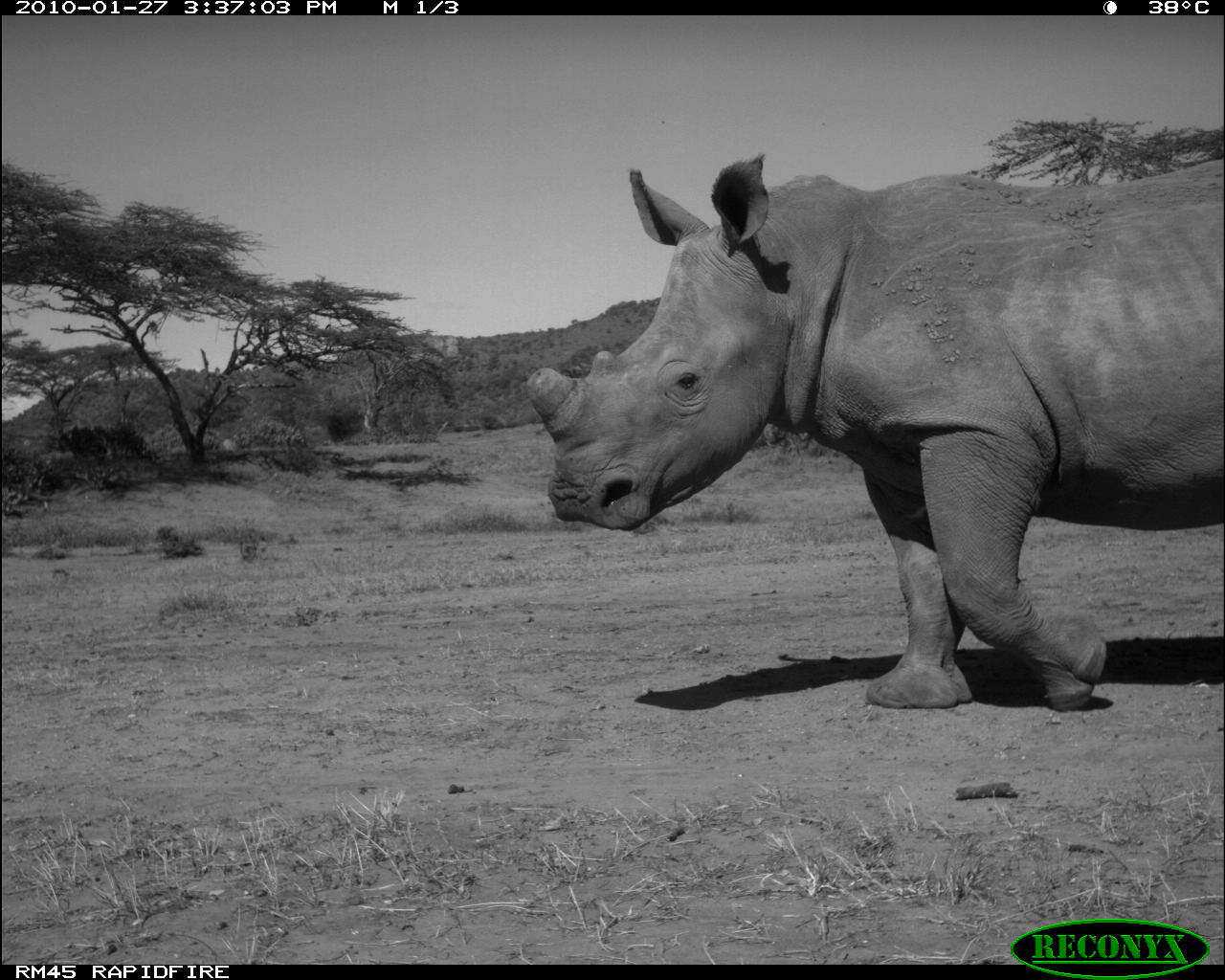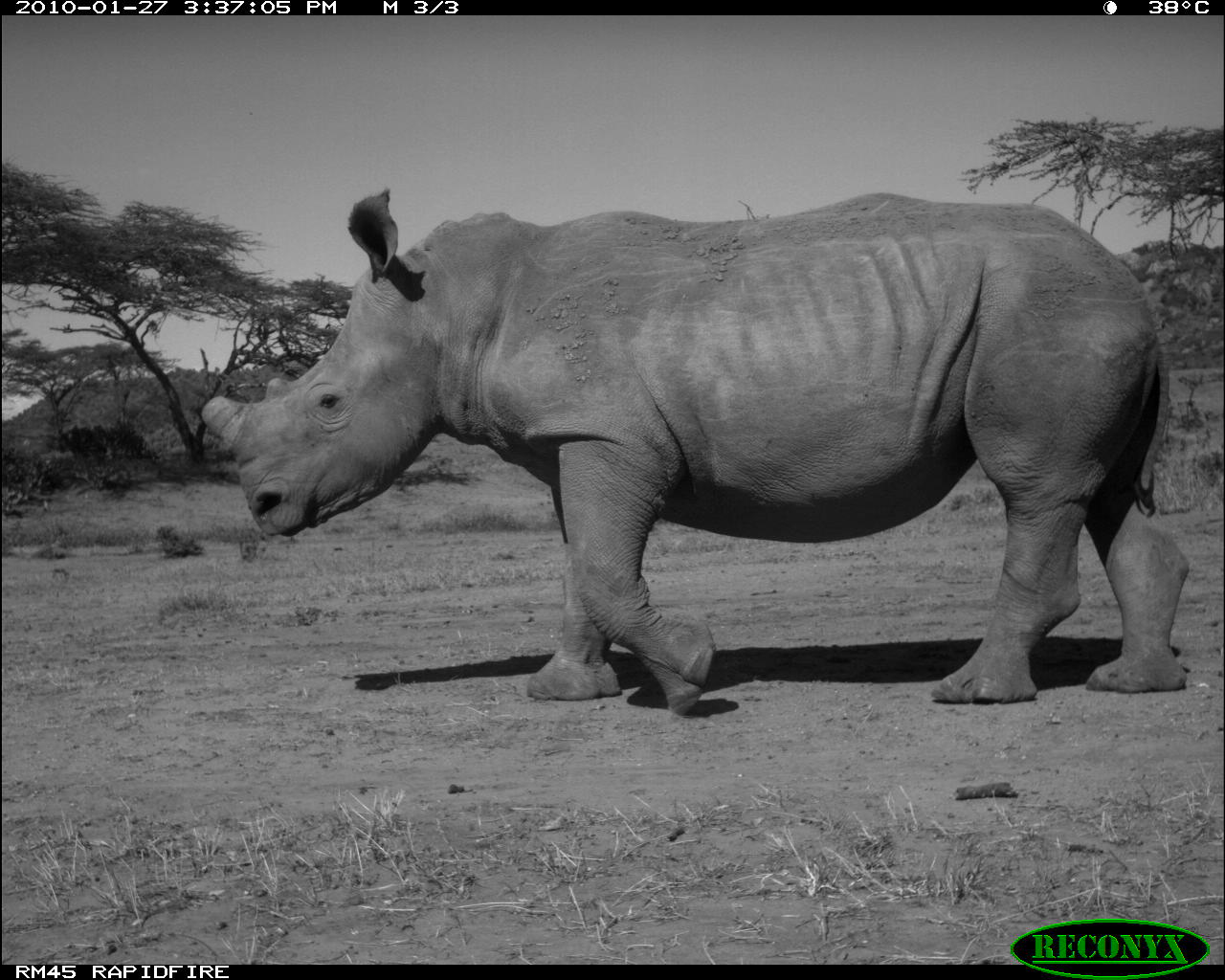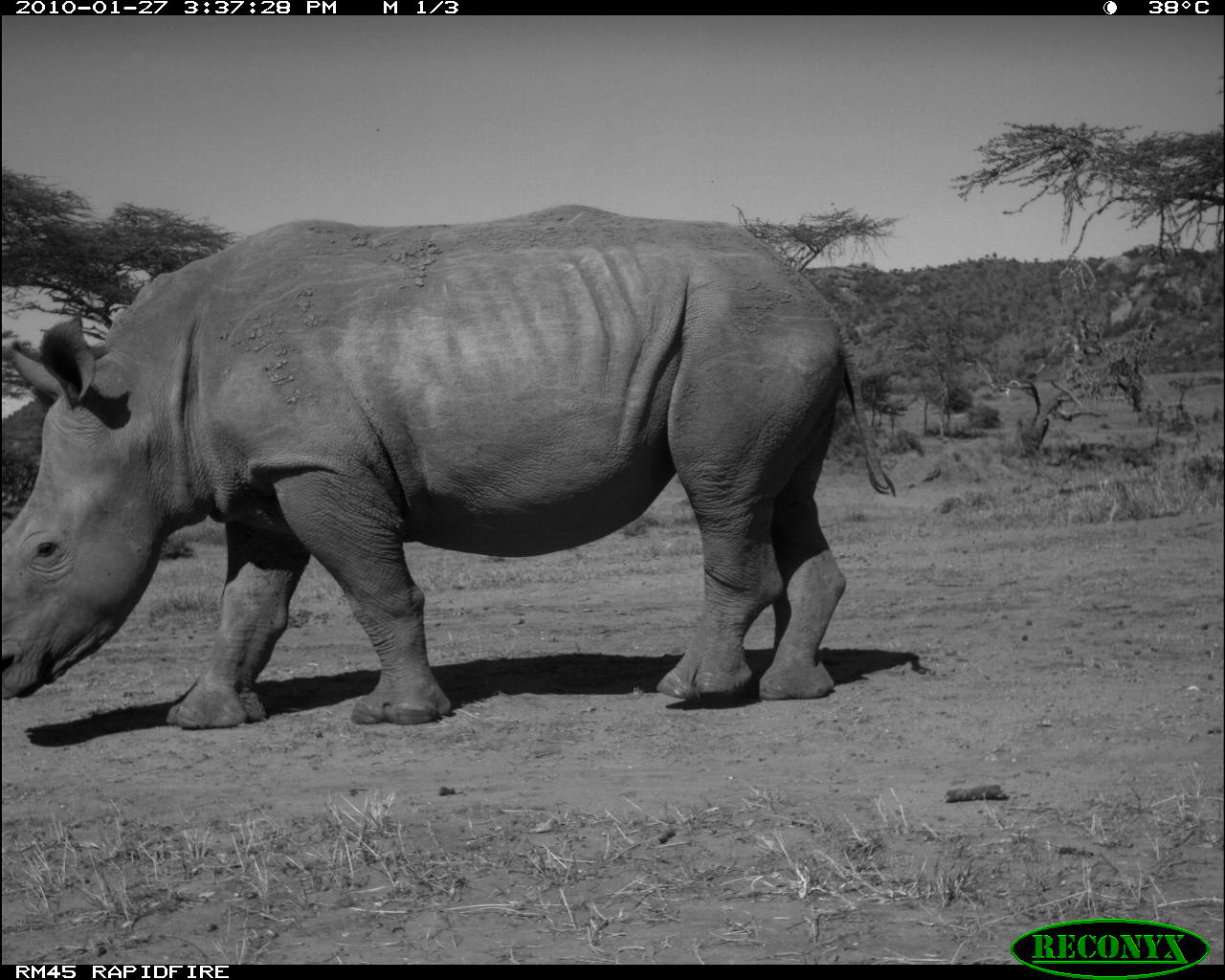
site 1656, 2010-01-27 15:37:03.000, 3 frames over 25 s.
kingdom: Animalia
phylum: Chordata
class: Mammalia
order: Perissodactyla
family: Rhinocerotidae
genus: Ceratotherium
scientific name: Ceratotherium simum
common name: white rhinoceros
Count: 1.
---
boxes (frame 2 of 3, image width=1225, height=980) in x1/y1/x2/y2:
ceratotherium simum: 200/186/1190/718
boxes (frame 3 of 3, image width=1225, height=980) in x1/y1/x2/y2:
ceratotherium simum: 0/195/902/728